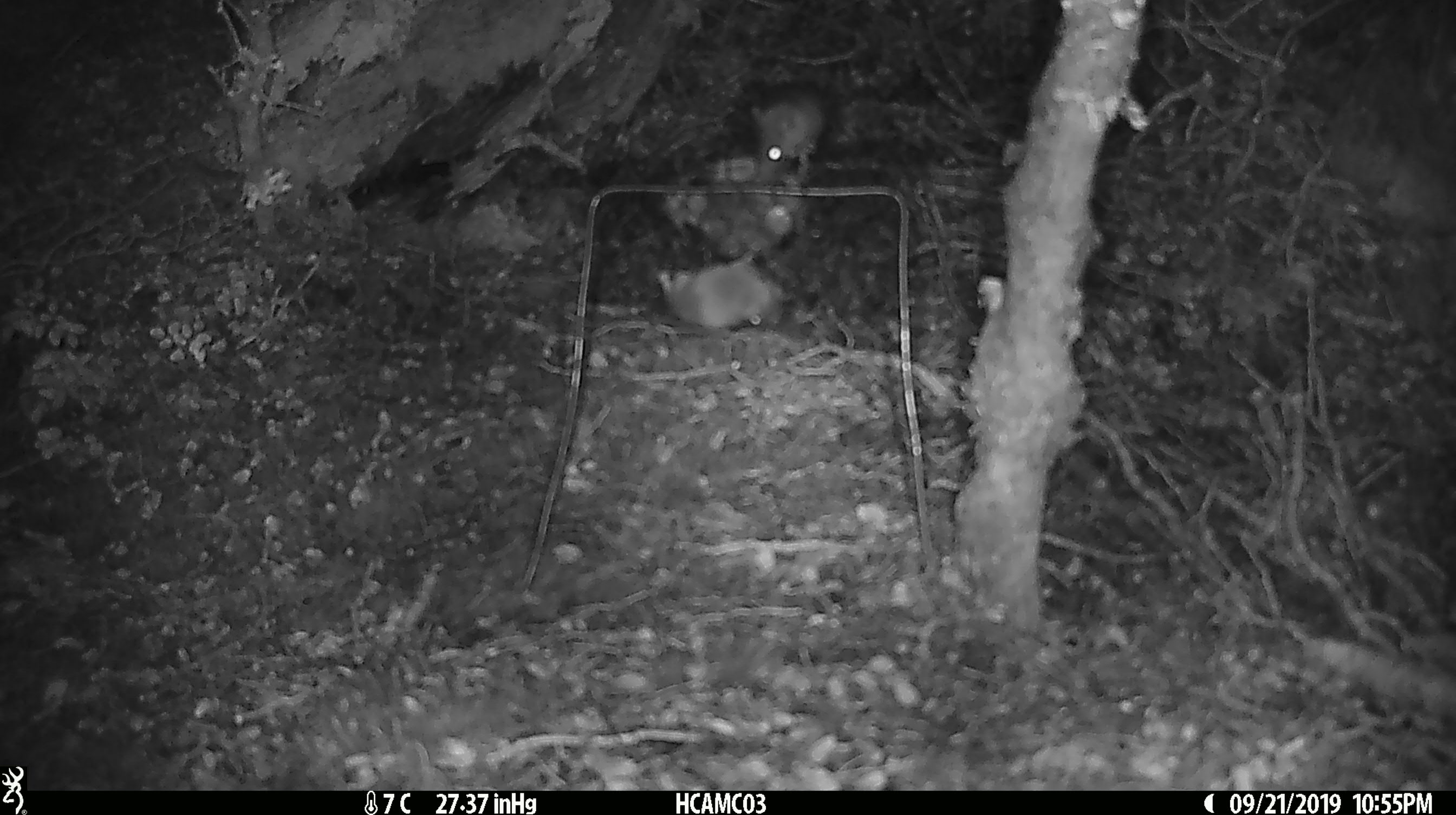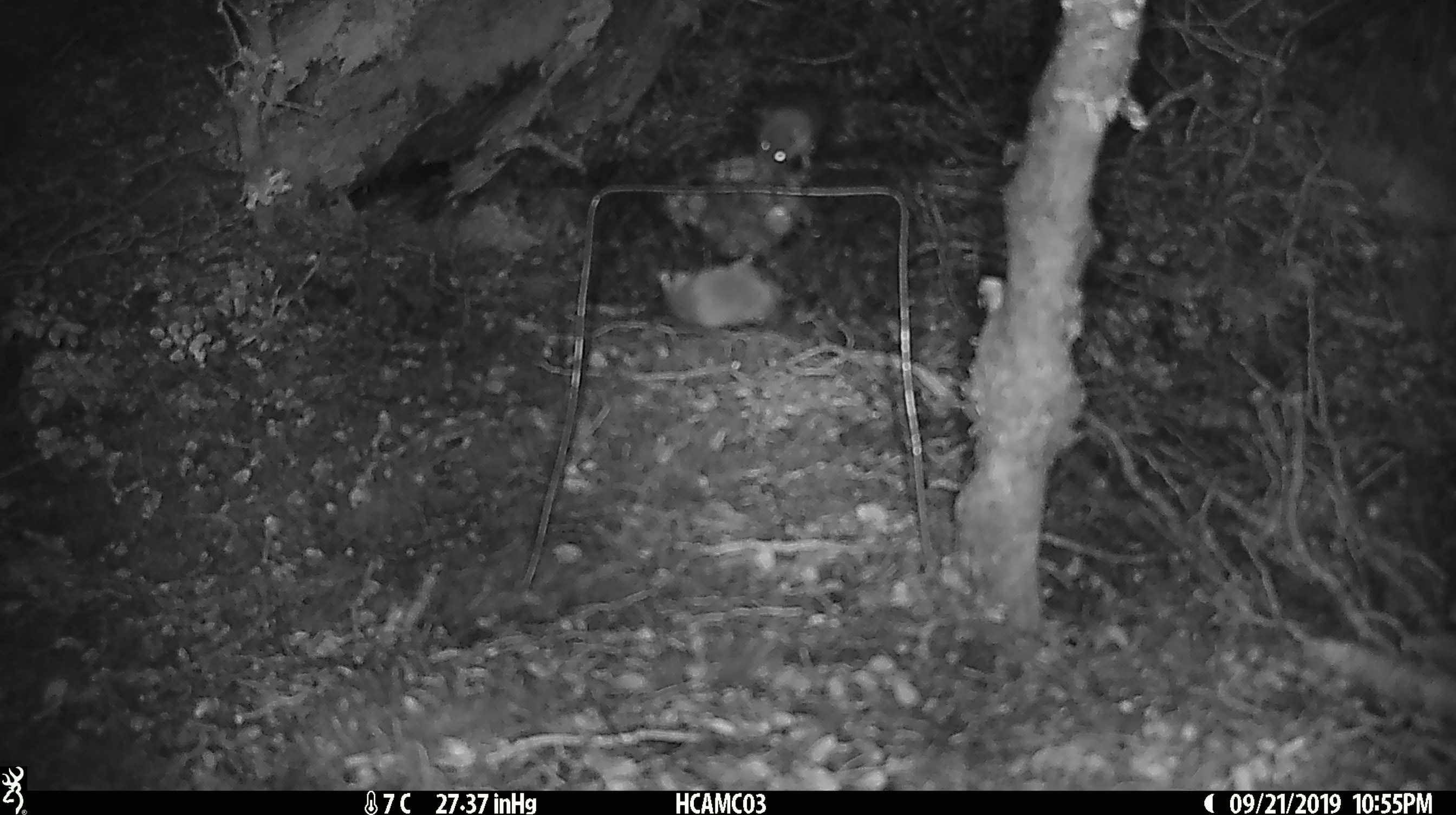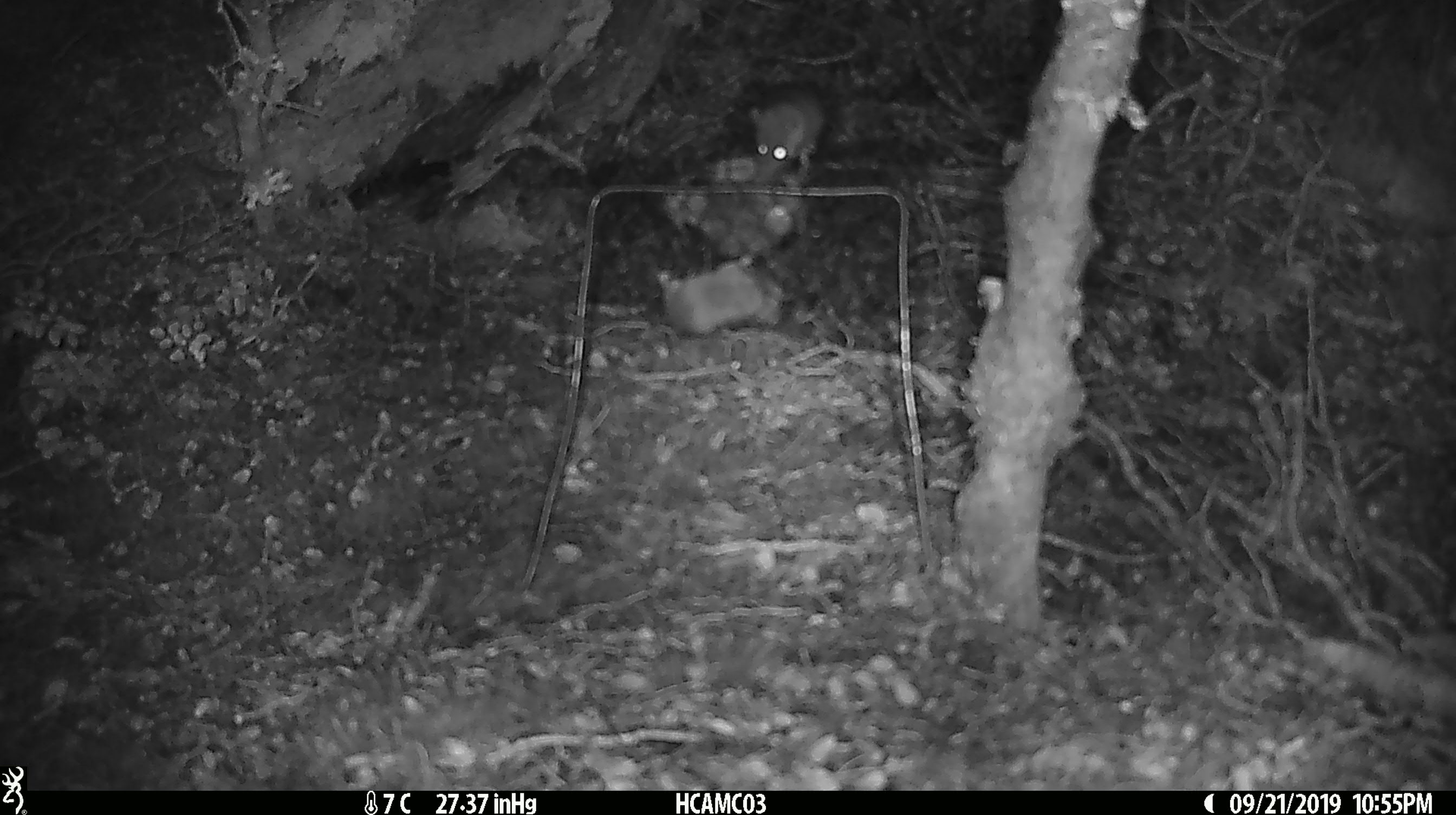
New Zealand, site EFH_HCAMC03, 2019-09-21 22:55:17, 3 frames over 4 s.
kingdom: Animalia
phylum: Chordata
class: Mammalia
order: Rodentia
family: Muridae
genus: Mus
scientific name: Mus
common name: mouse